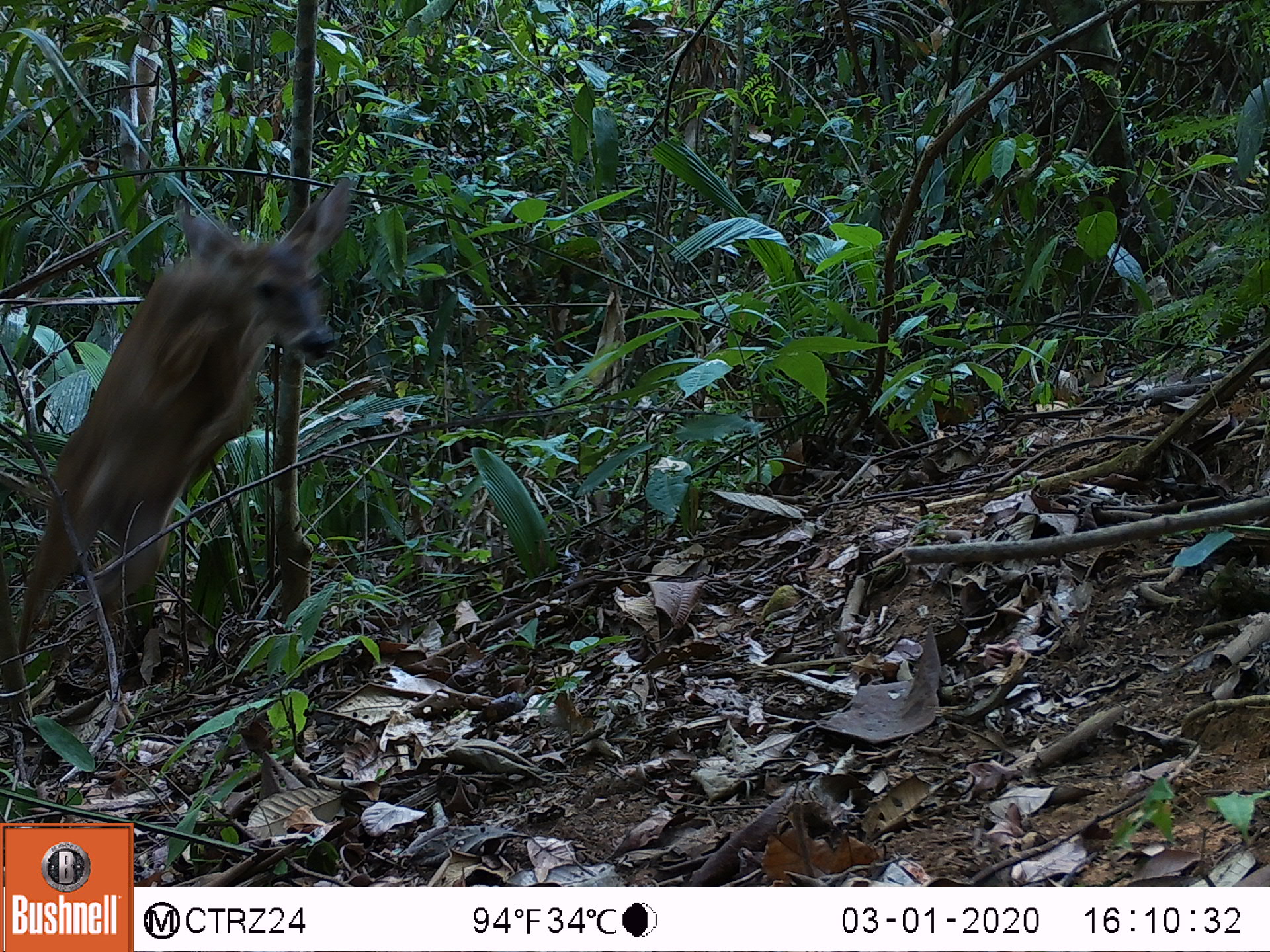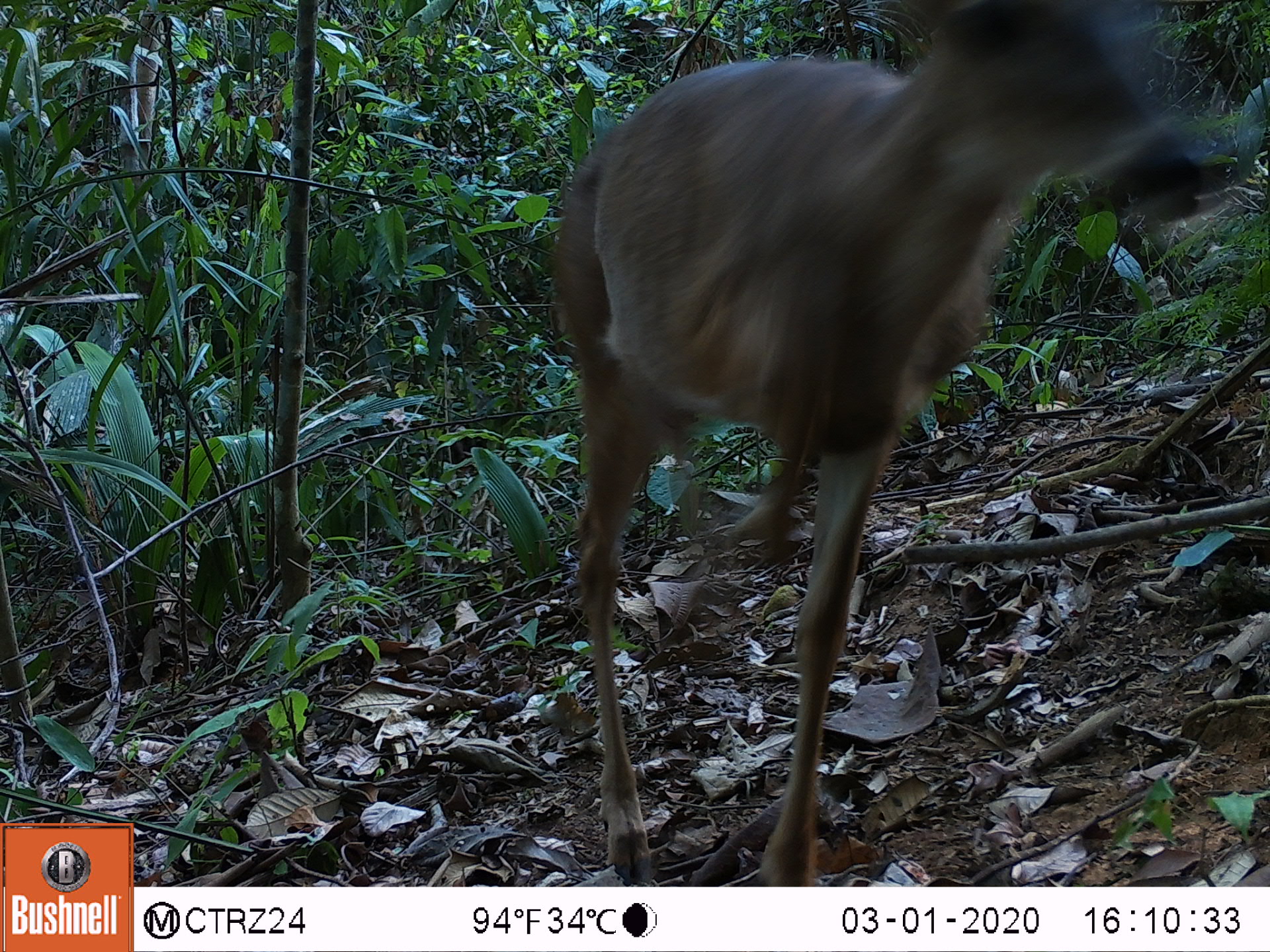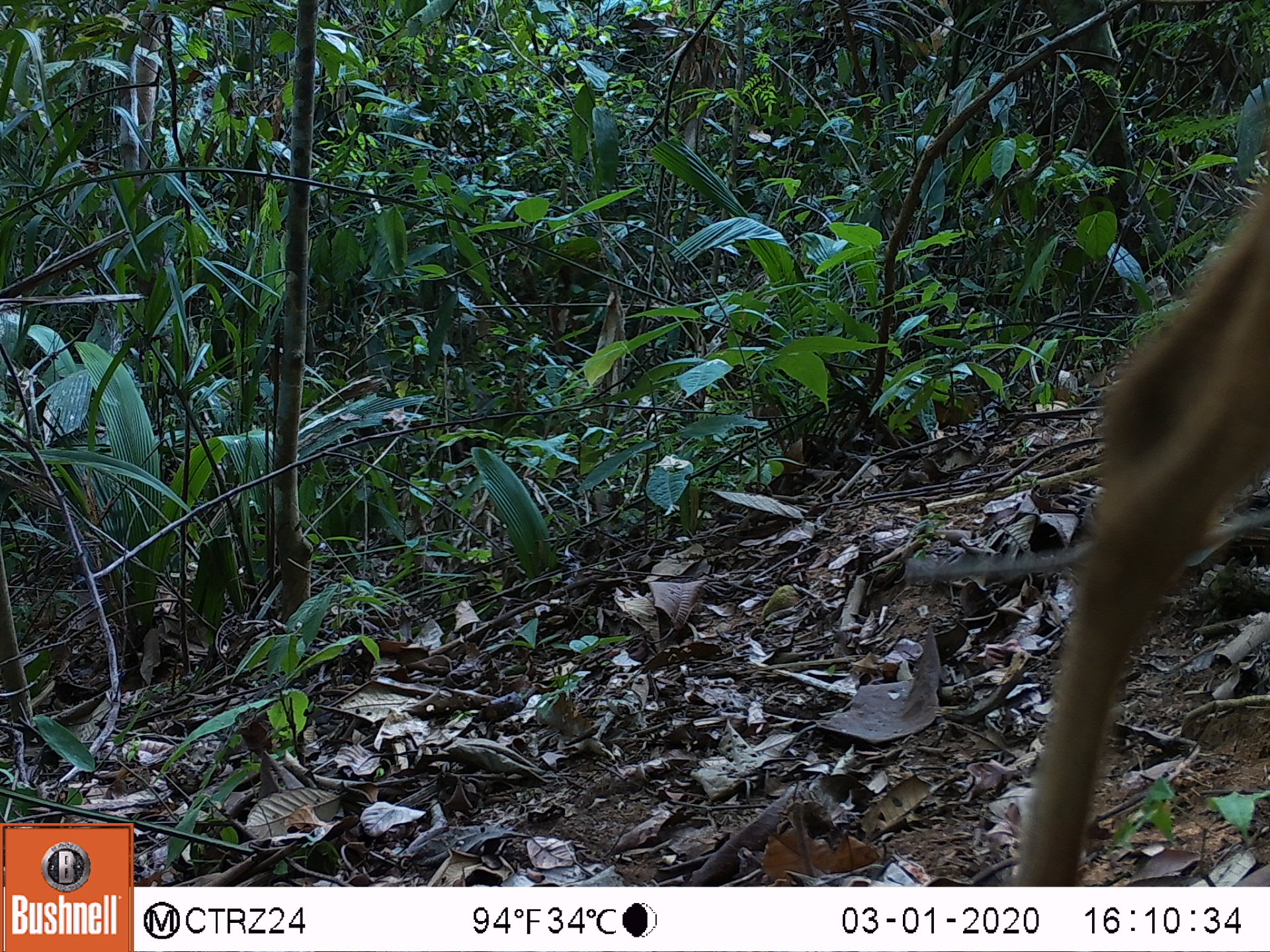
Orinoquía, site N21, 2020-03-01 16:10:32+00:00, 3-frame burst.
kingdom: Animalia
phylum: Chordata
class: Mammalia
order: Artiodactyla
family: Cervidae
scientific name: Cervidae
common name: deer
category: unknown cervid